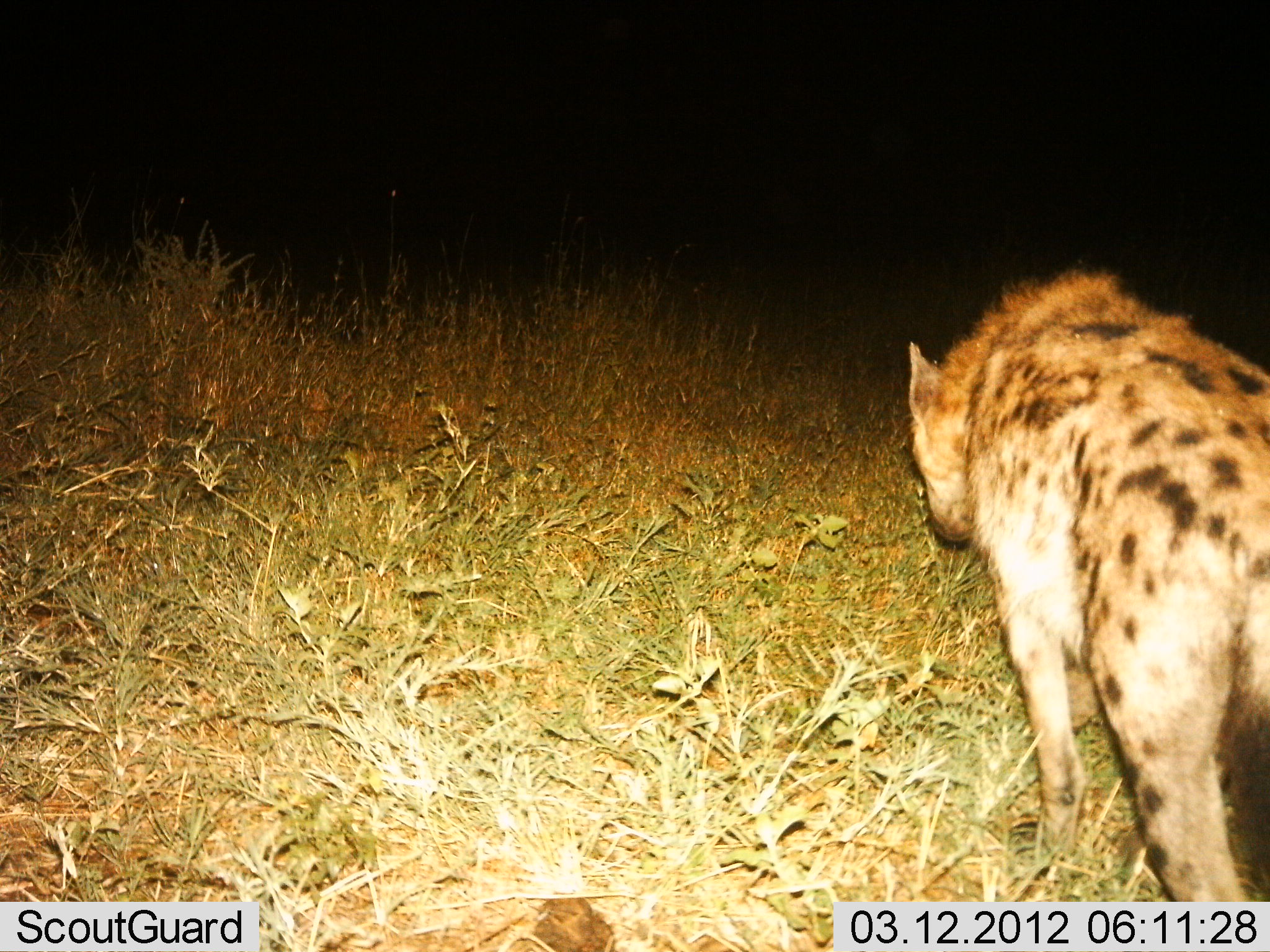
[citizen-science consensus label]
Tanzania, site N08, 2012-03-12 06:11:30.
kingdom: Animalia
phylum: Chordata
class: Mammalia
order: Carnivora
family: Hyaenidae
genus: Crocuta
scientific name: Crocuta crocuta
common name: spotted hyena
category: hyenaspotted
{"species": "hyenaspotted (spotted hyena) (Crocuta crocuta)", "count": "1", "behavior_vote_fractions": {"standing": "30%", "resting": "0%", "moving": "74%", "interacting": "0%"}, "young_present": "0%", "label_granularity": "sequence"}